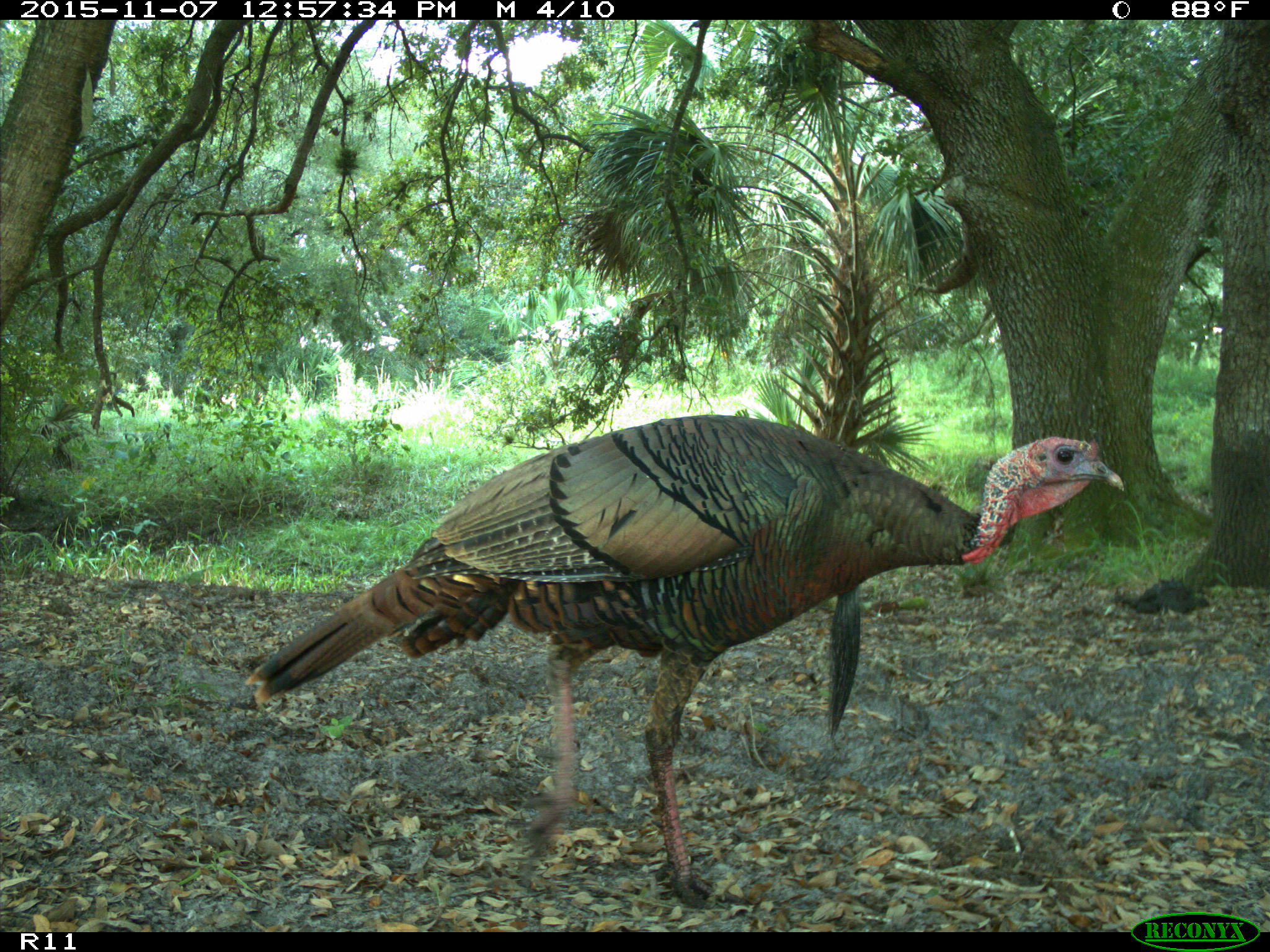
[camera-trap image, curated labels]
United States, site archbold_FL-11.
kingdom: Animalia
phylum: Chordata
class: Aves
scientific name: Aves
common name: birds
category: unidentified bird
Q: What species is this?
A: Unidentified bird (birds) (Aves).